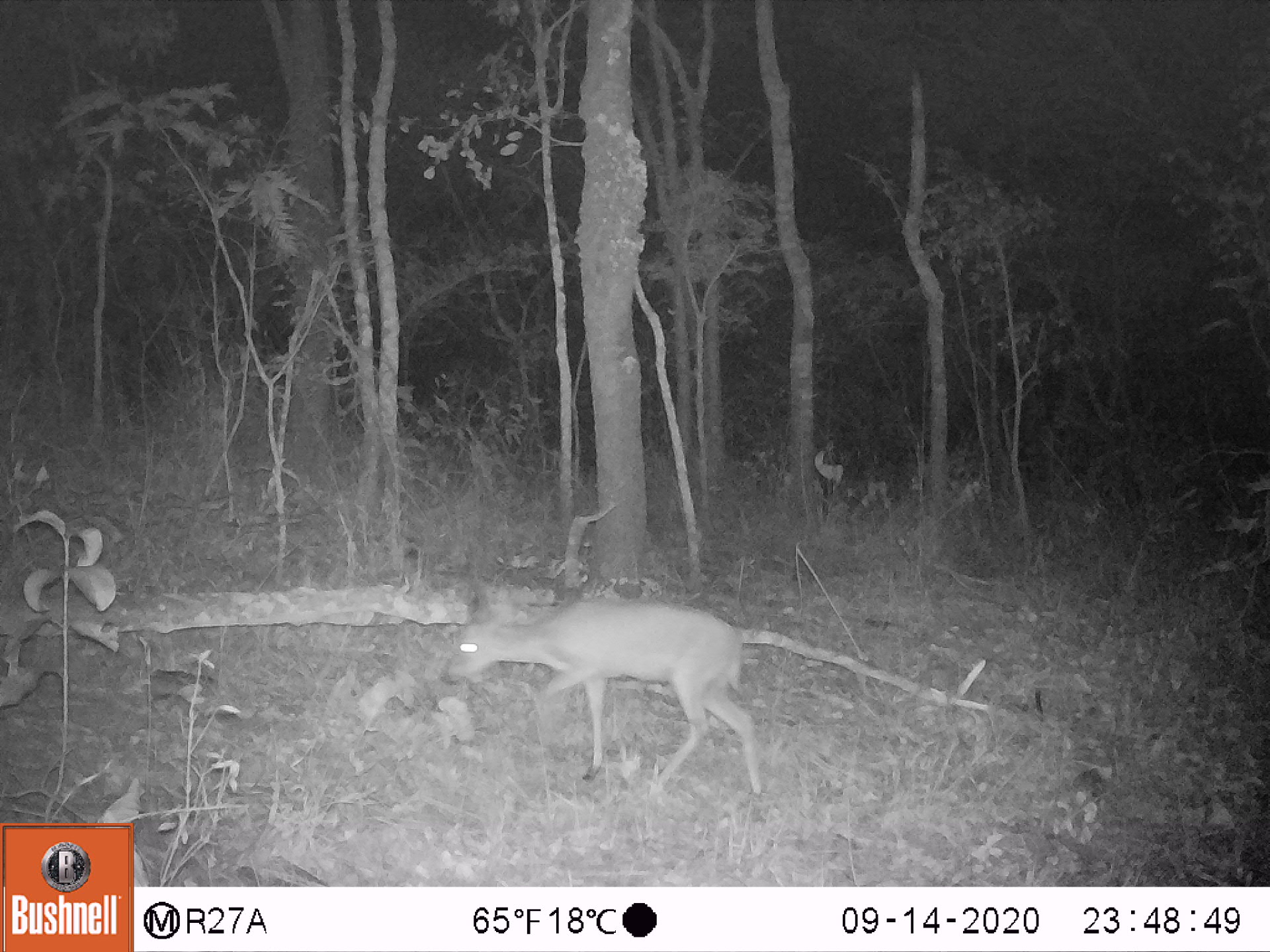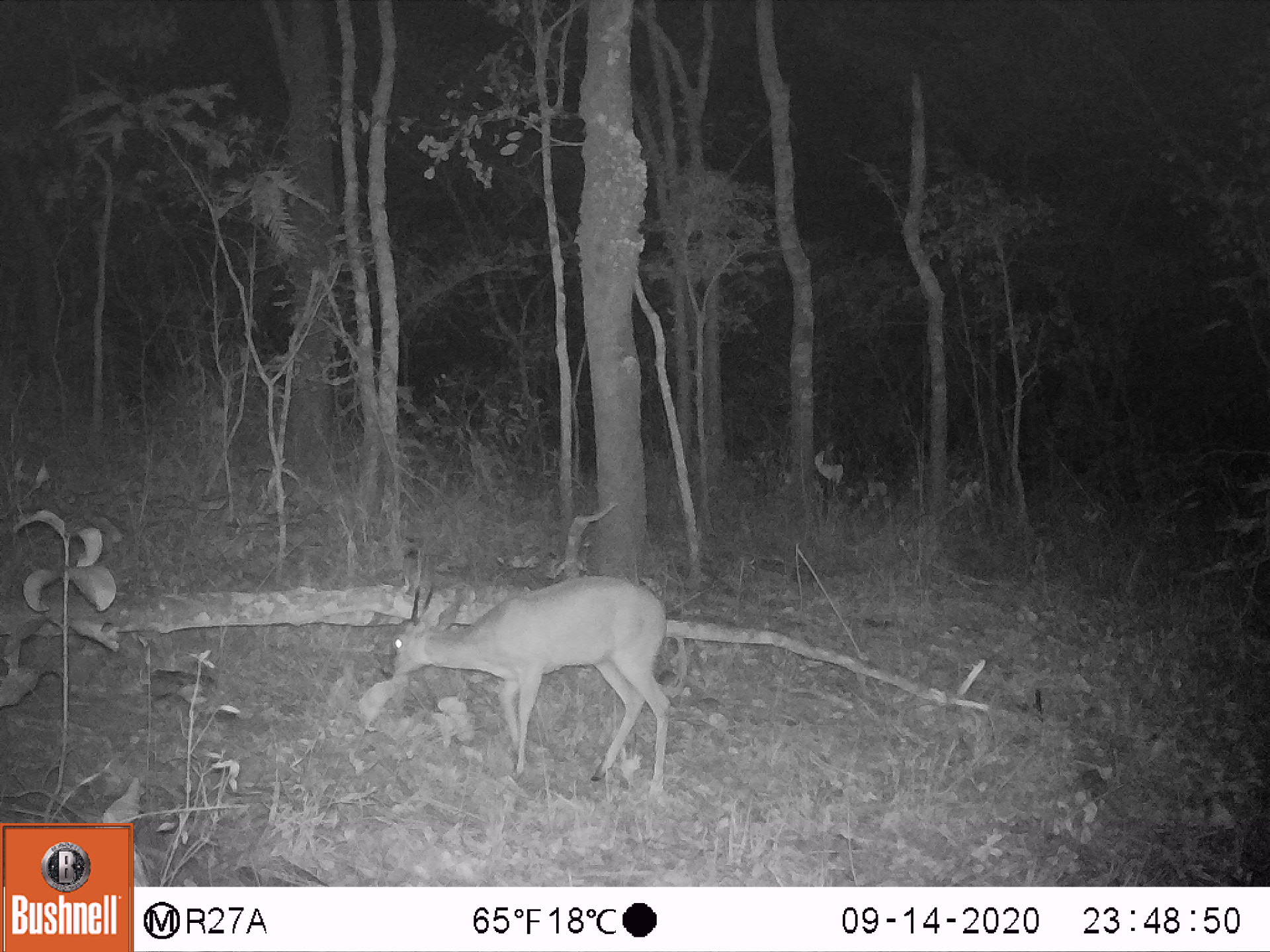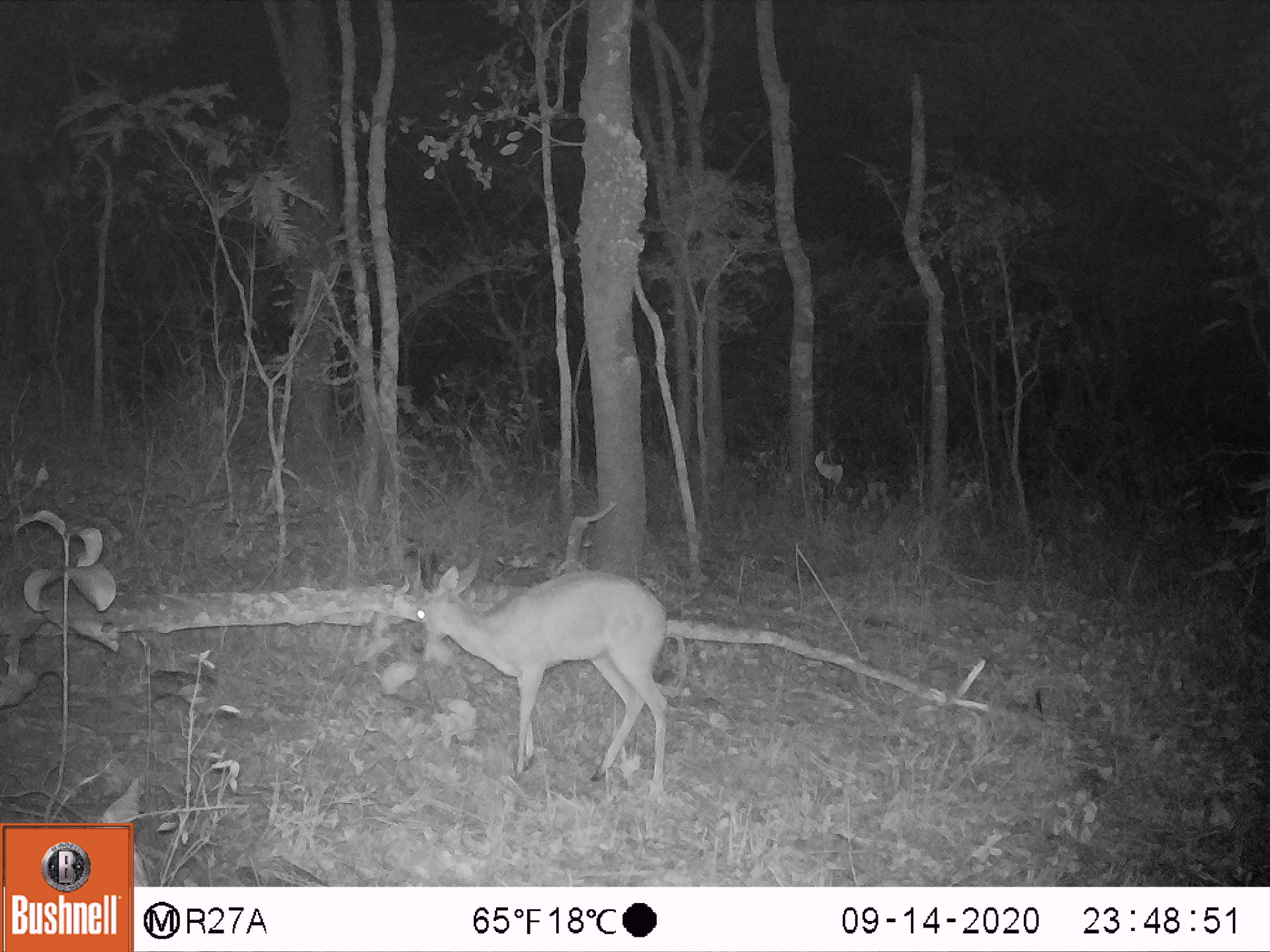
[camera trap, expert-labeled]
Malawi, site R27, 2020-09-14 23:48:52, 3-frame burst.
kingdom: Animalia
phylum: Chordata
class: Mammalia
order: Artiodactyla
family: Bovidae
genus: Sylvicapra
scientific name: Sylvicapra grimmia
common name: common duiker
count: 1